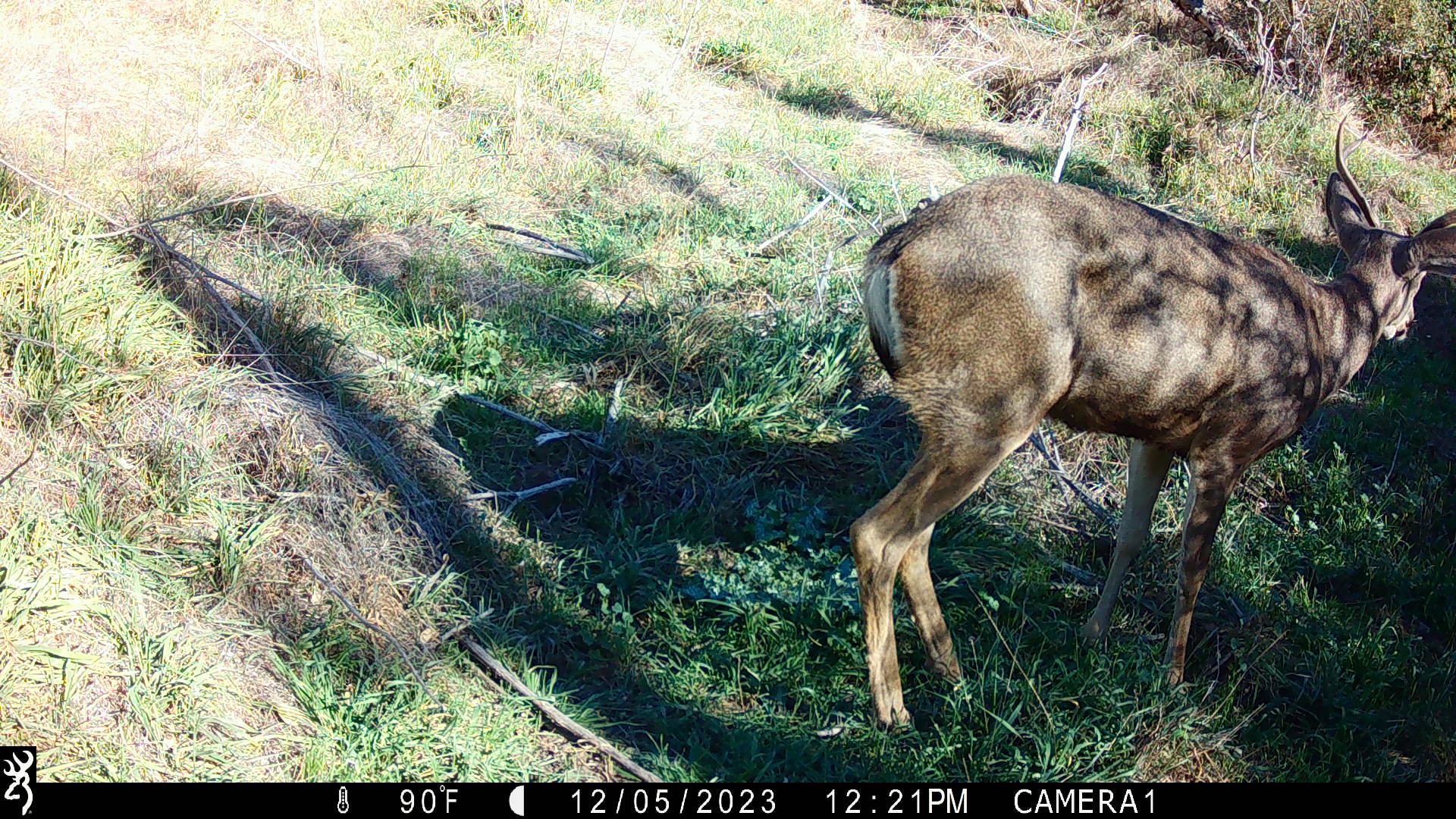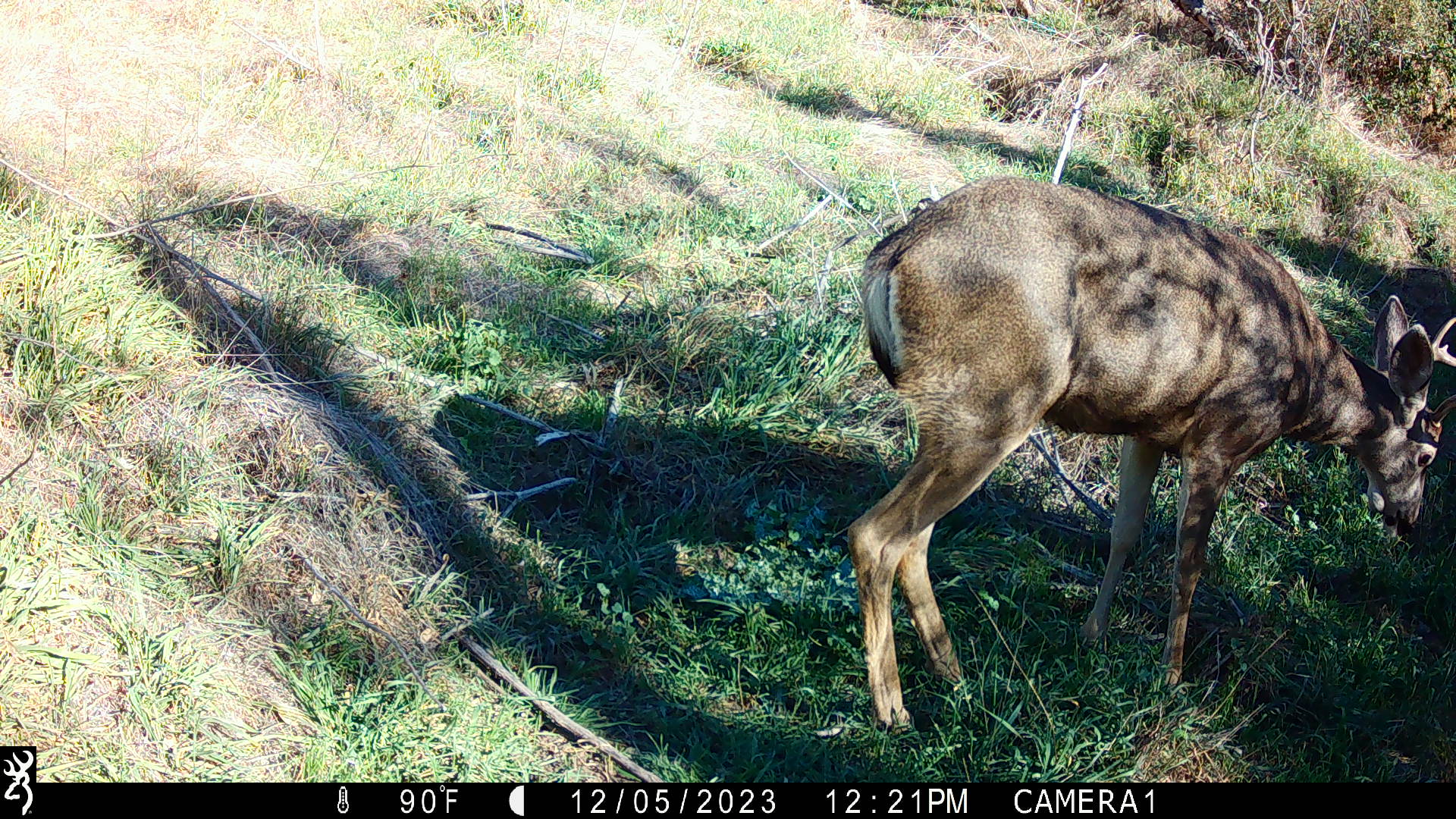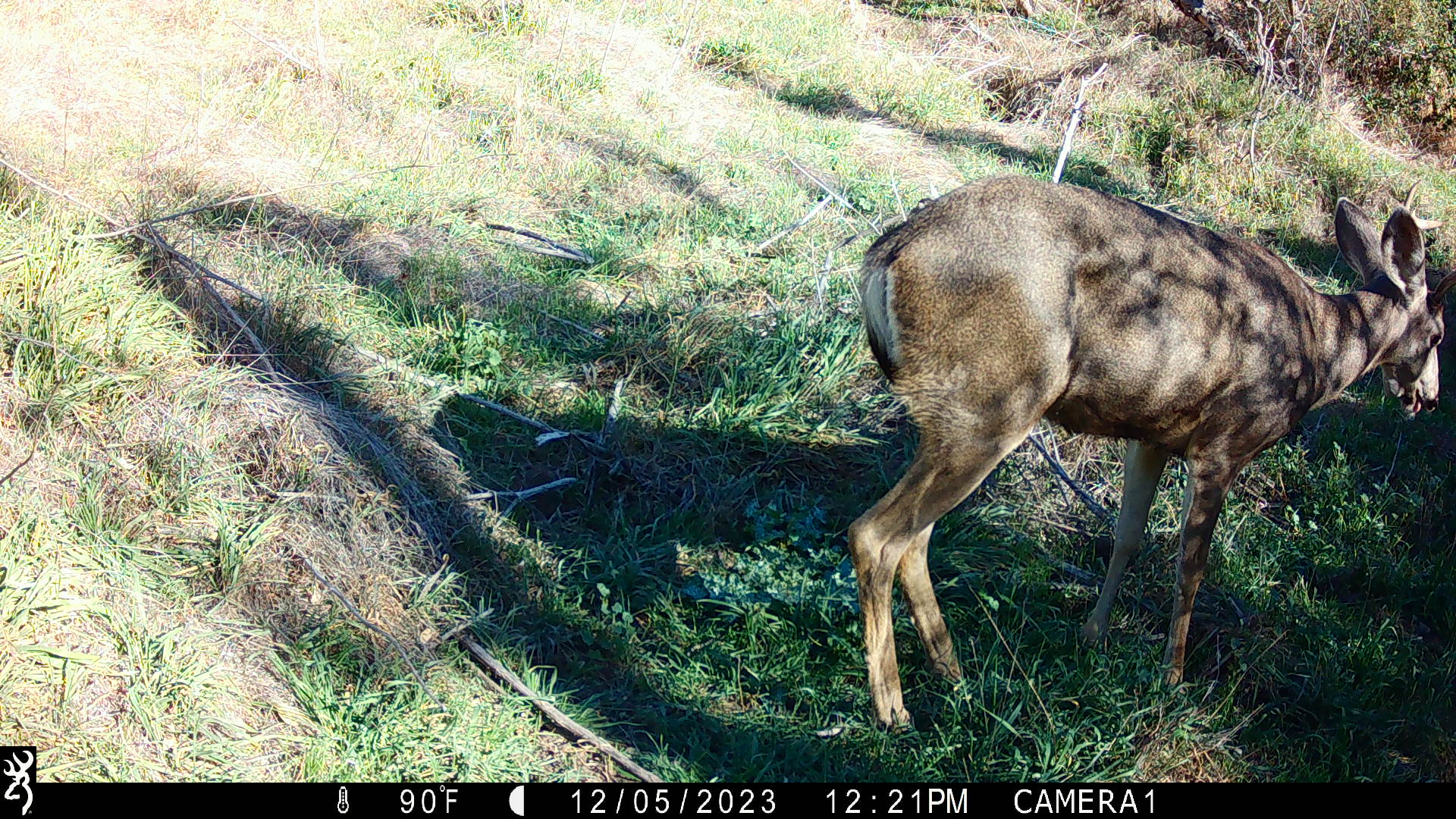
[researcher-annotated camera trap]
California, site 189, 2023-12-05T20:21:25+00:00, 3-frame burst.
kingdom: Animalia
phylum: Chordata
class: Mammalia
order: Artiodactyla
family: Cervidae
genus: Odocoileus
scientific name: Odocoileus hemionus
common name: mule deer